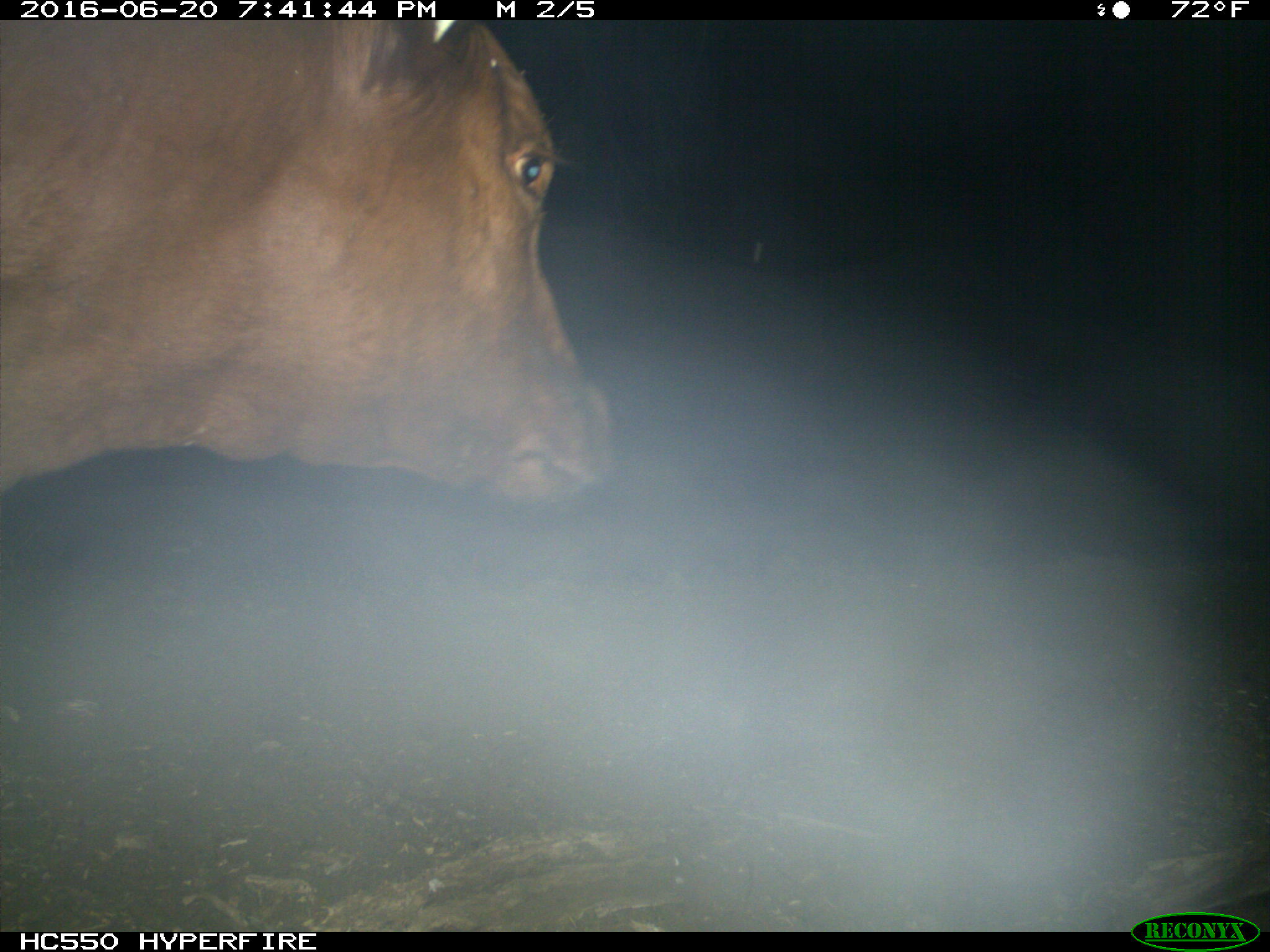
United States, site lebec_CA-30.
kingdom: Animalia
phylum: Chordata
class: Mammalia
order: Artiodactyla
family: Bovidae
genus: Bos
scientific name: Bos taurus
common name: domestic cow